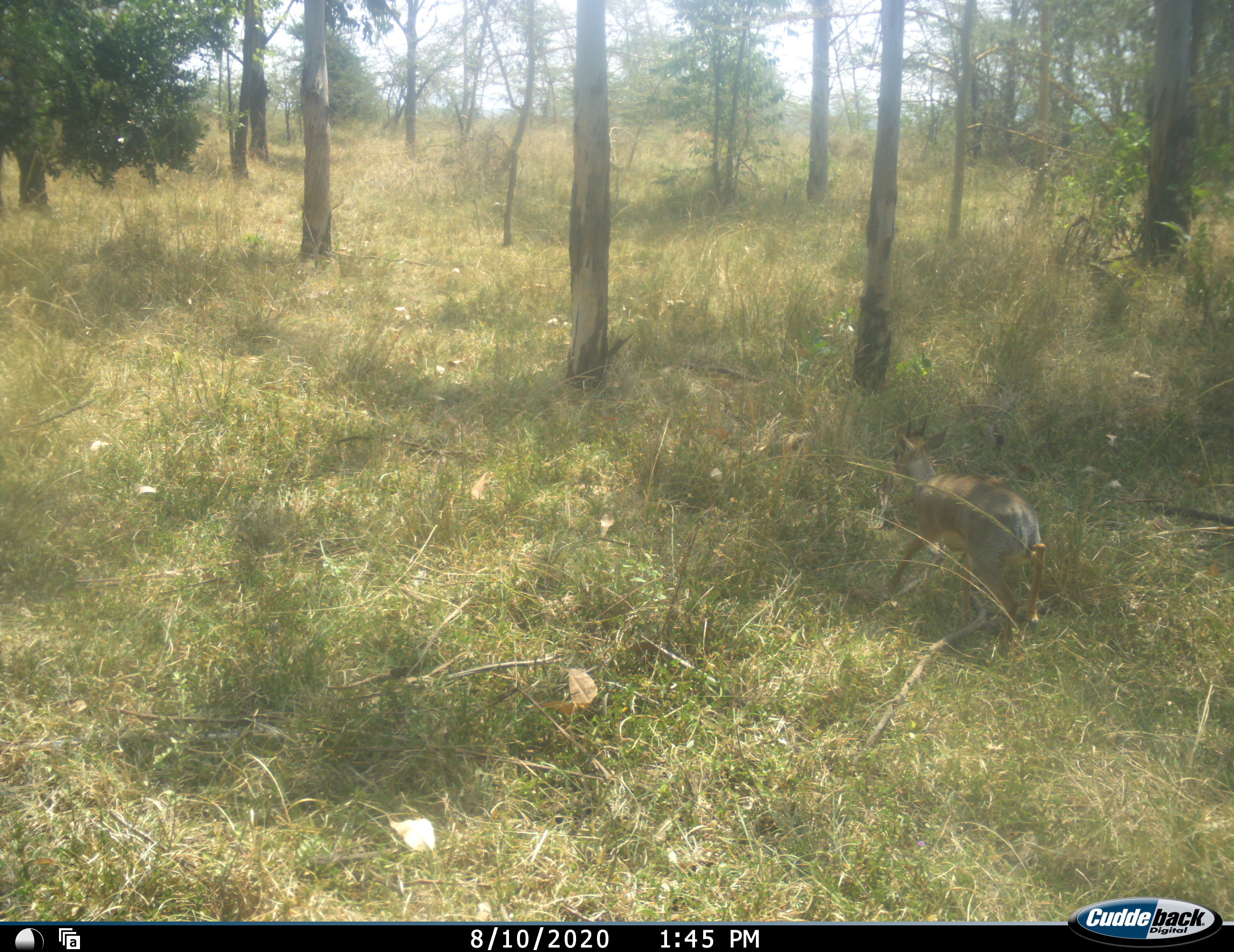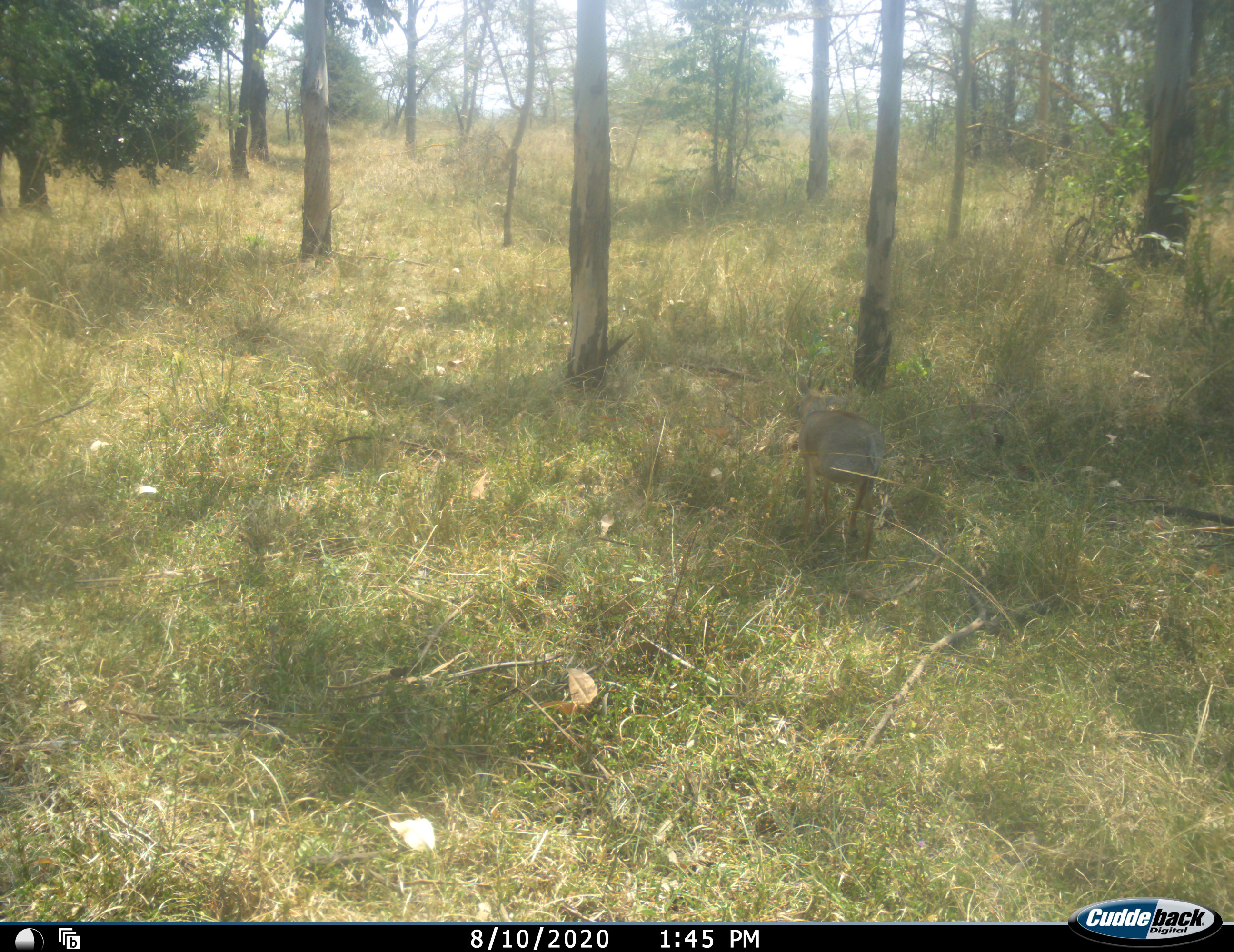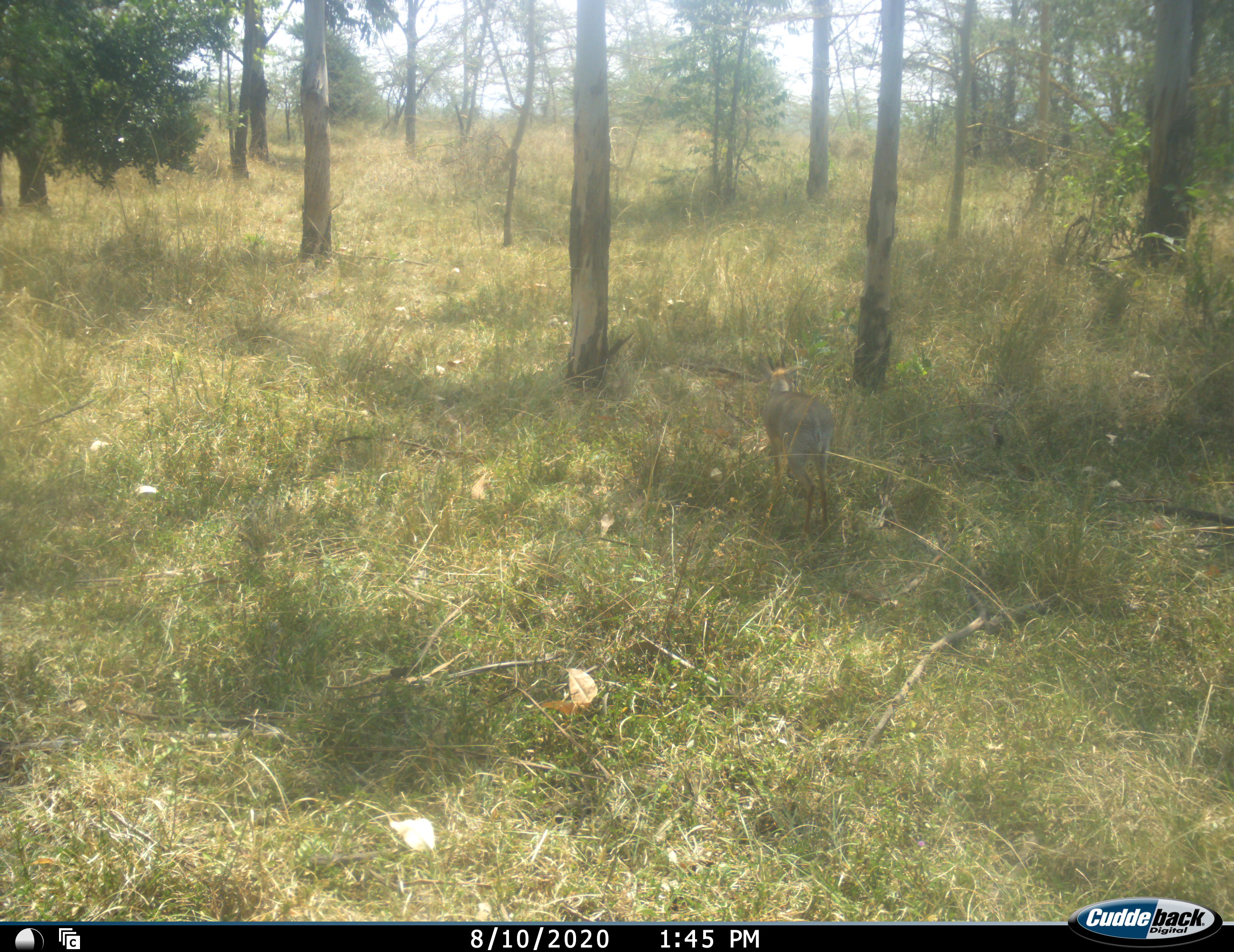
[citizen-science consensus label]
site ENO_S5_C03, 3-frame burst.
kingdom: Animalia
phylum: Chordata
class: Mammalia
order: Artiodactyla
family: Bovidae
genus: Madoqua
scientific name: Madoqua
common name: dik-dik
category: dikdik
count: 1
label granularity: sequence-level